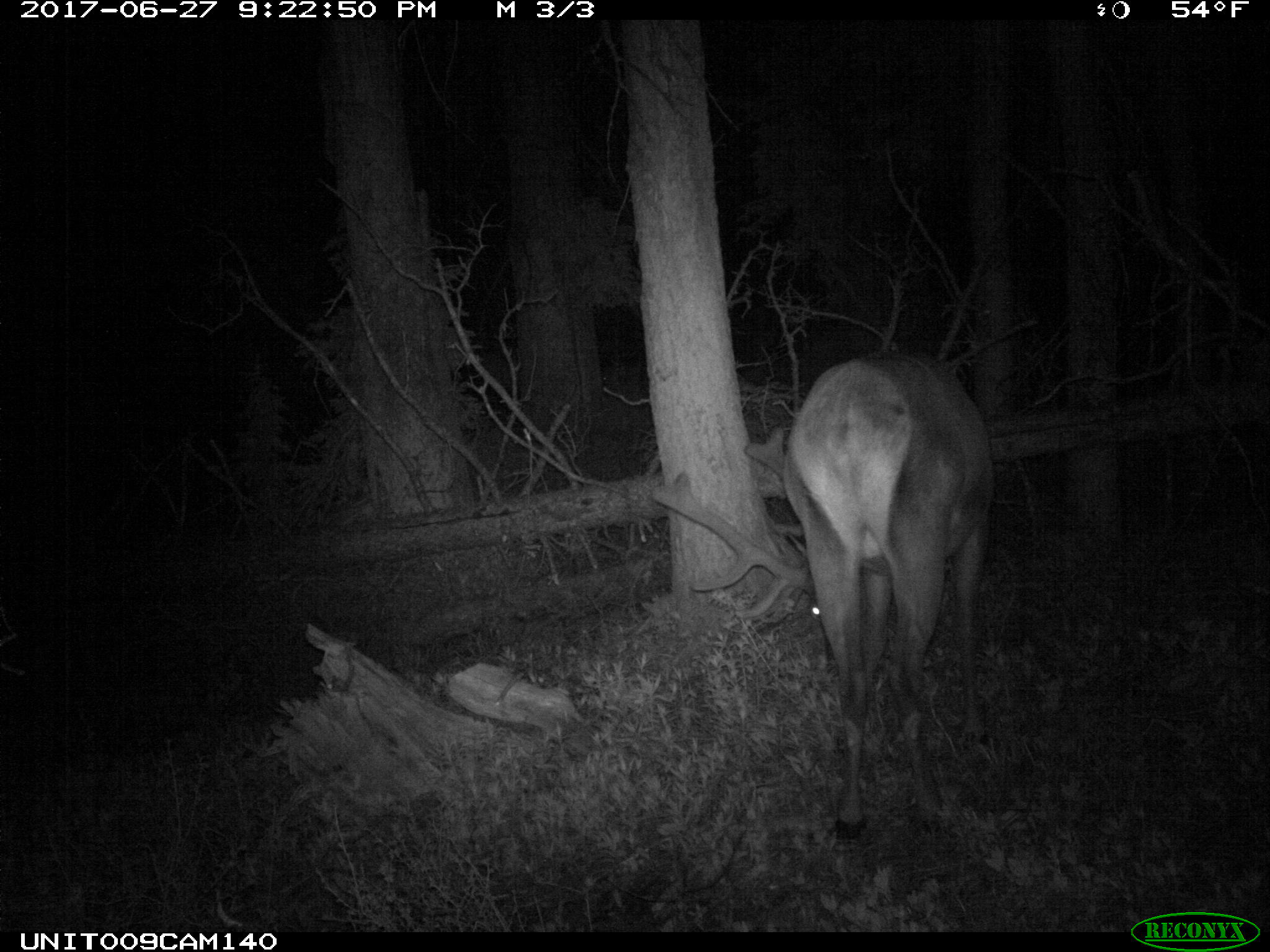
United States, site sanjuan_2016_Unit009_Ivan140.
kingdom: Animalia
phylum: Chordata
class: Mammalia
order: Artiodactyla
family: Cervidae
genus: Cervus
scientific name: Cervus elaphus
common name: red deer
Cervus elaphus (red deer).